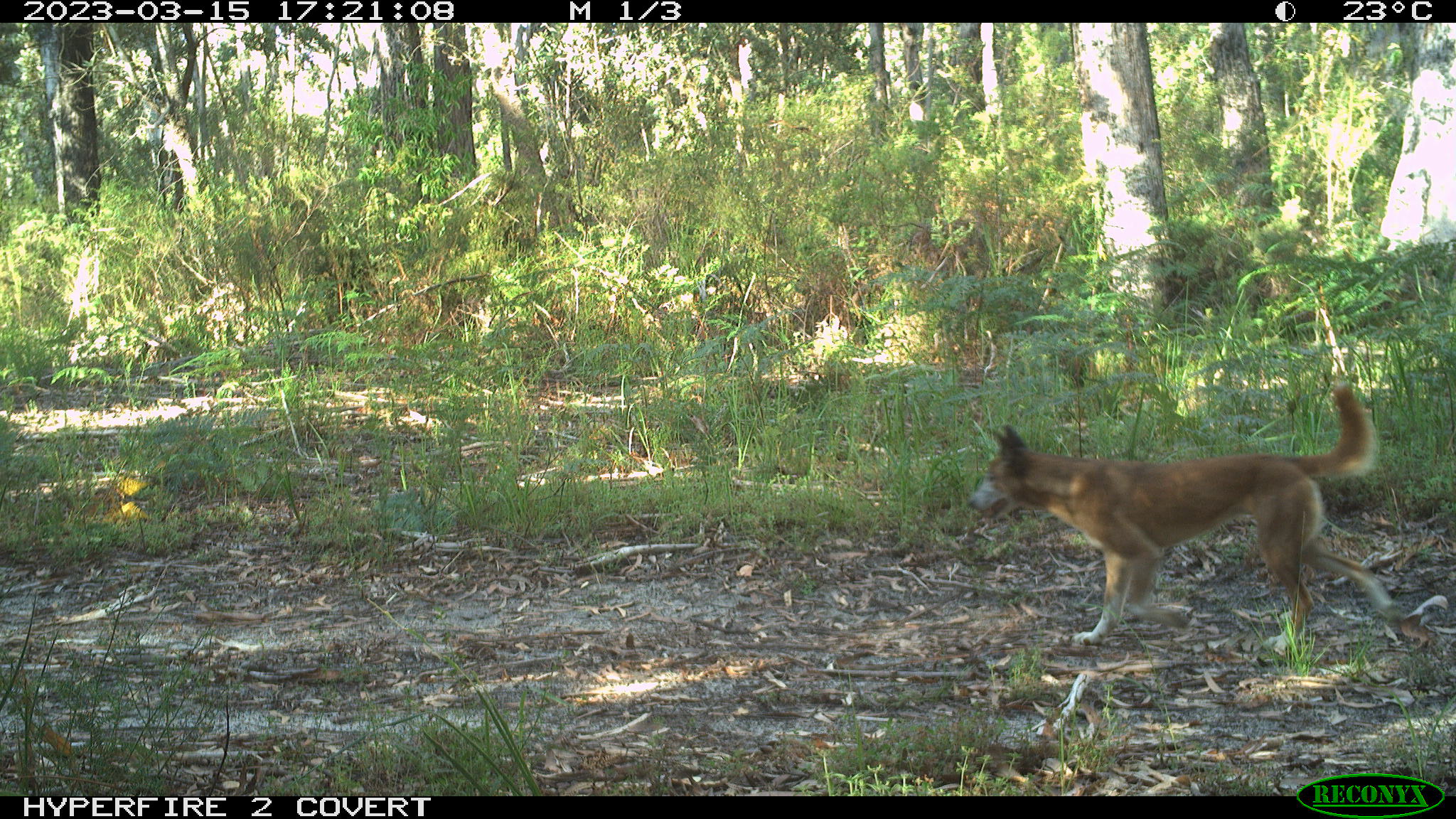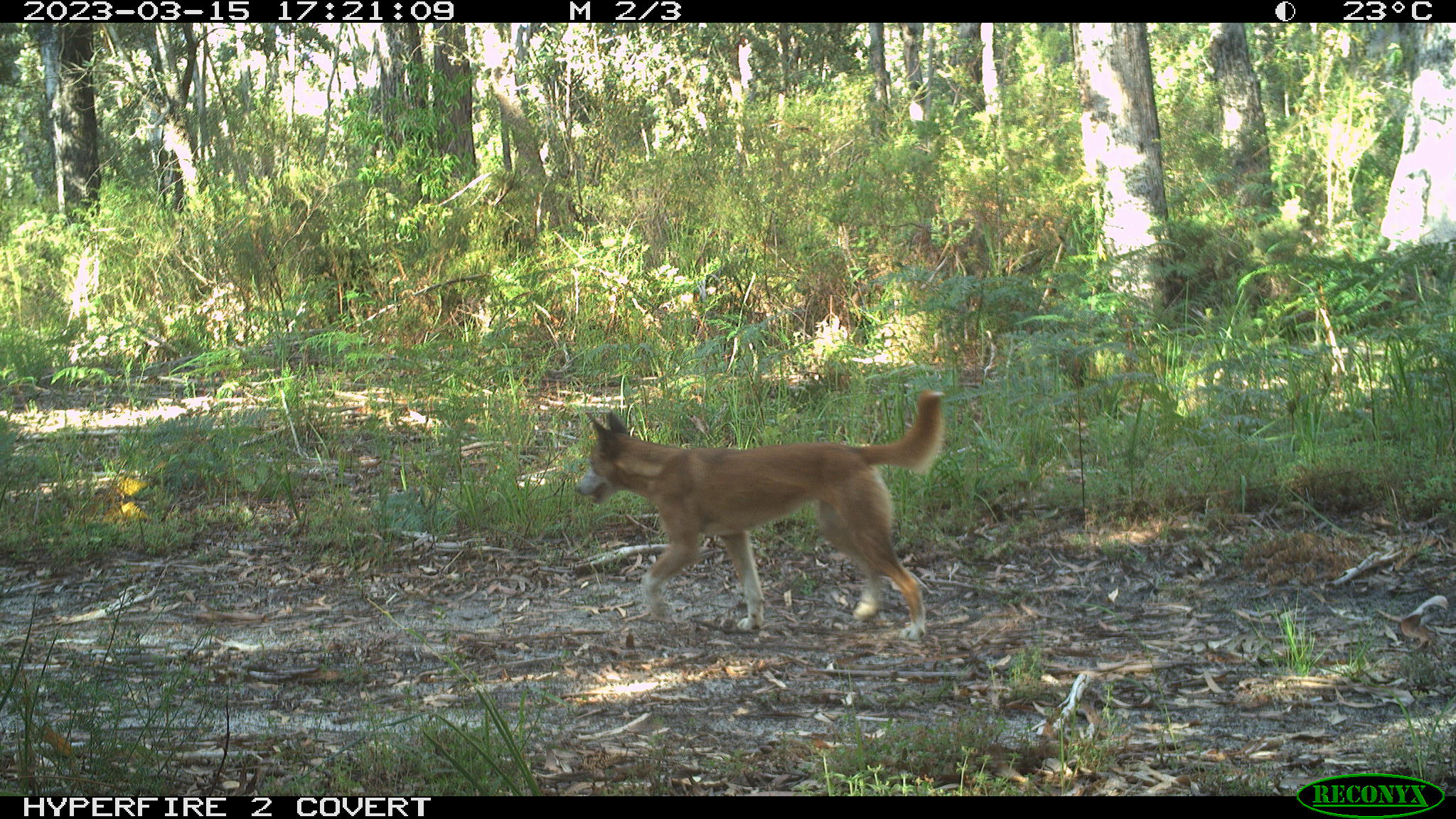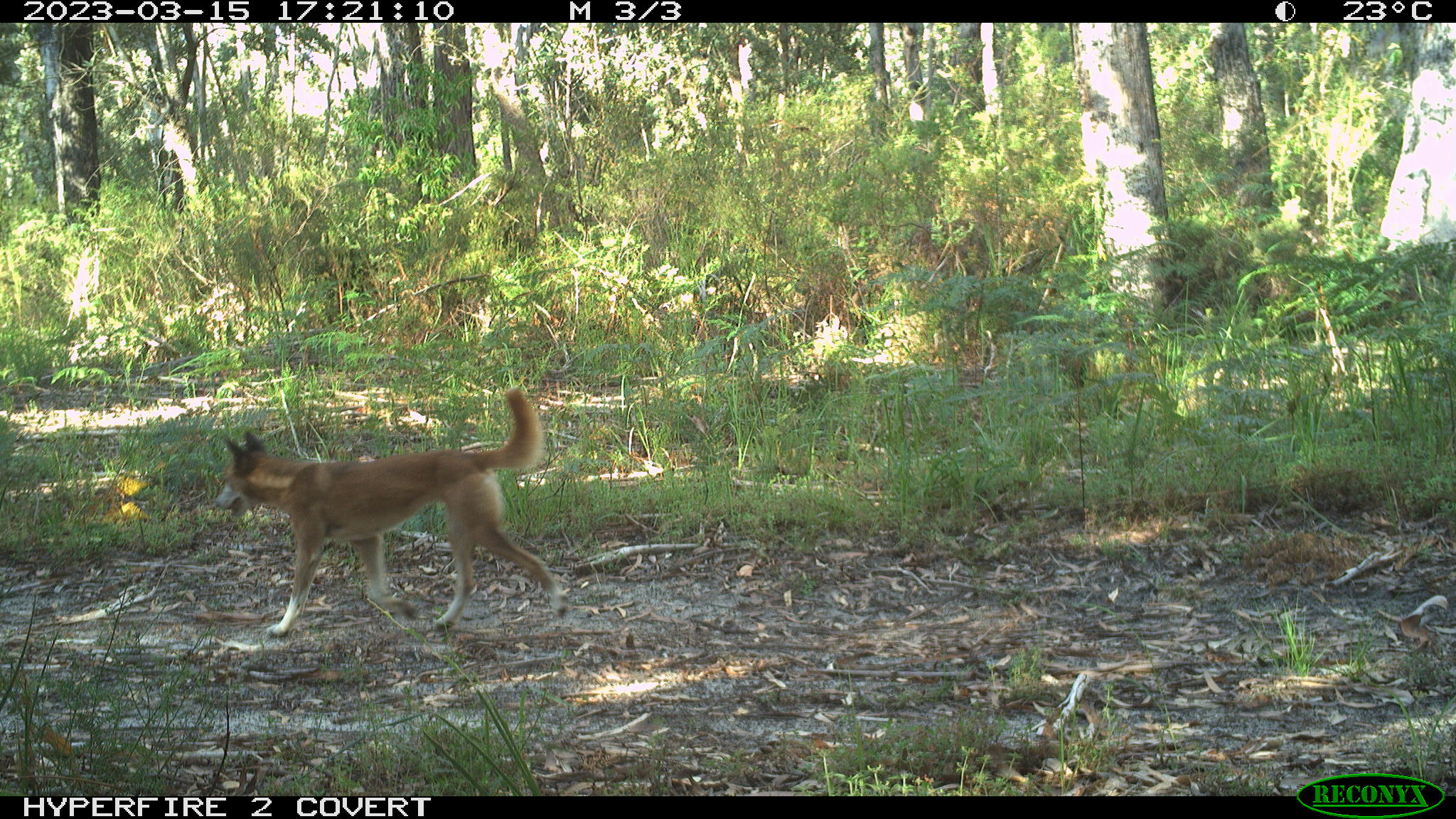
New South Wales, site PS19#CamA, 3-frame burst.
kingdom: Animalia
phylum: Chordata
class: Mammalia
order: Carnivora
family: Canidae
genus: Canis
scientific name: Canis familiaris dingo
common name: dingo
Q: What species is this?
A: Dingo (Canis familiaris dingo).